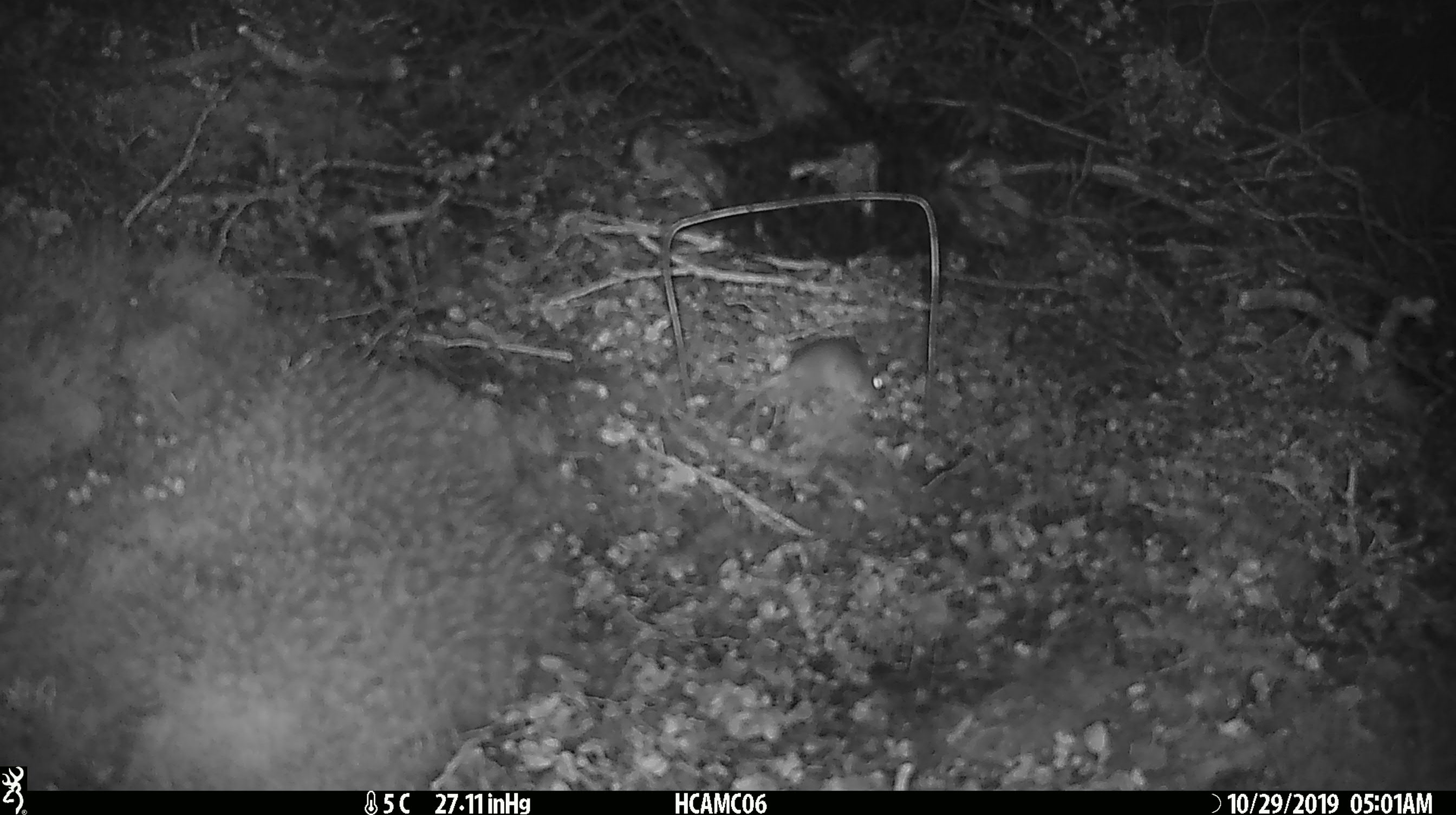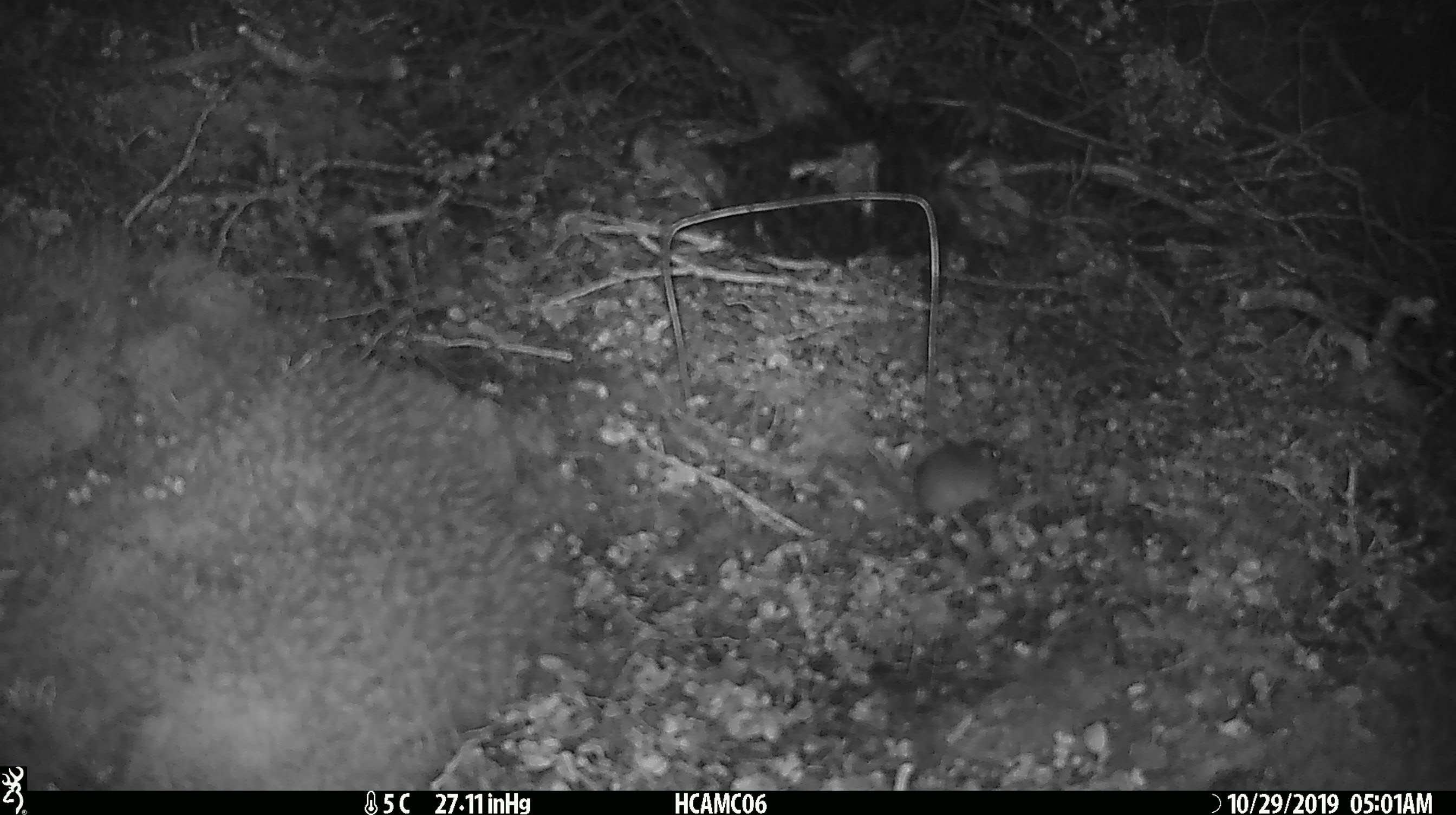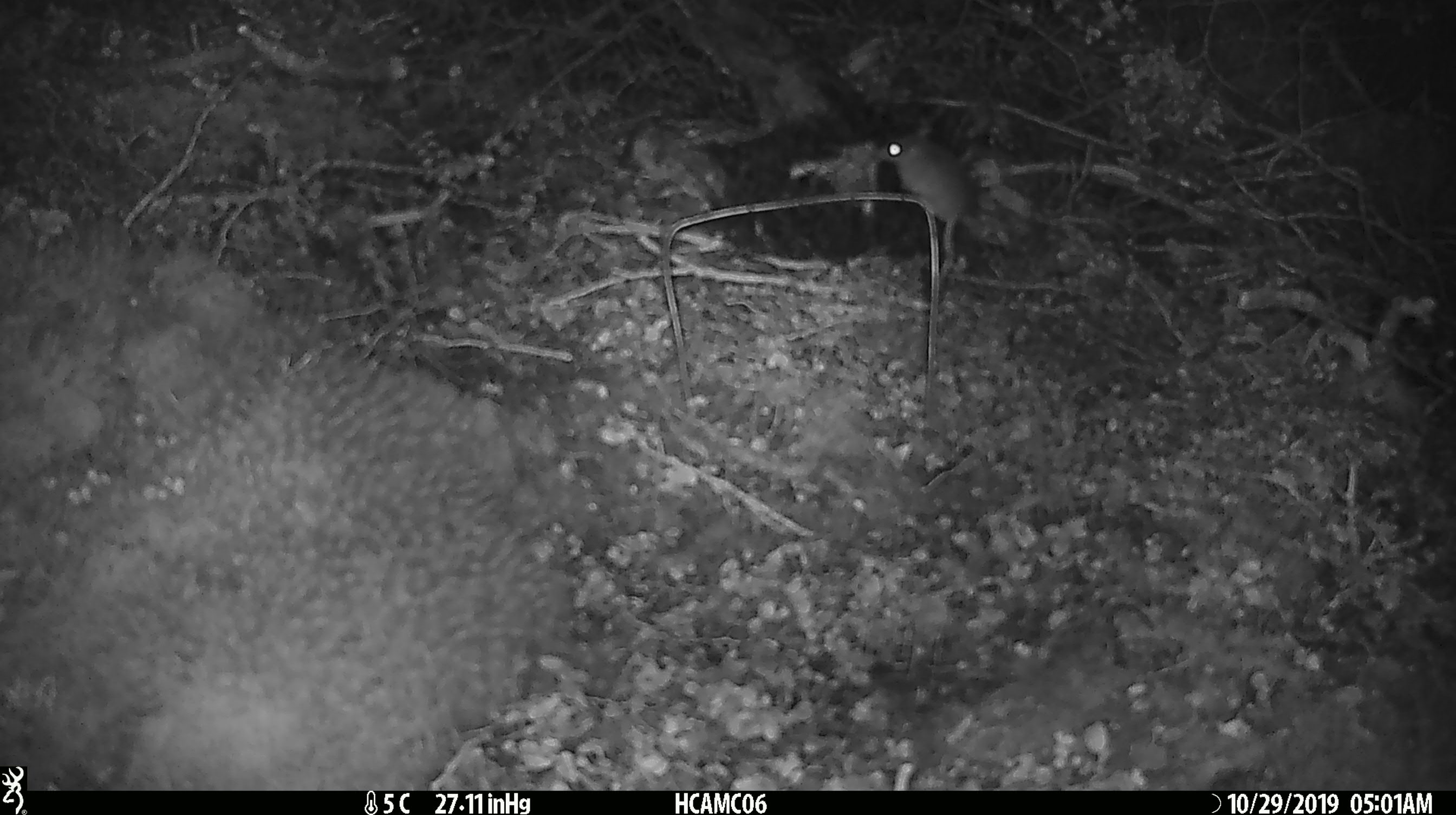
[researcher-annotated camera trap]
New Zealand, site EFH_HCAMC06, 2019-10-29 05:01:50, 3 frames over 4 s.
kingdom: Animalia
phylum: Chordata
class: Mammalia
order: Rodentia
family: Muridae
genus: Mus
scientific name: Mus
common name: mouse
Mouse (Mus).